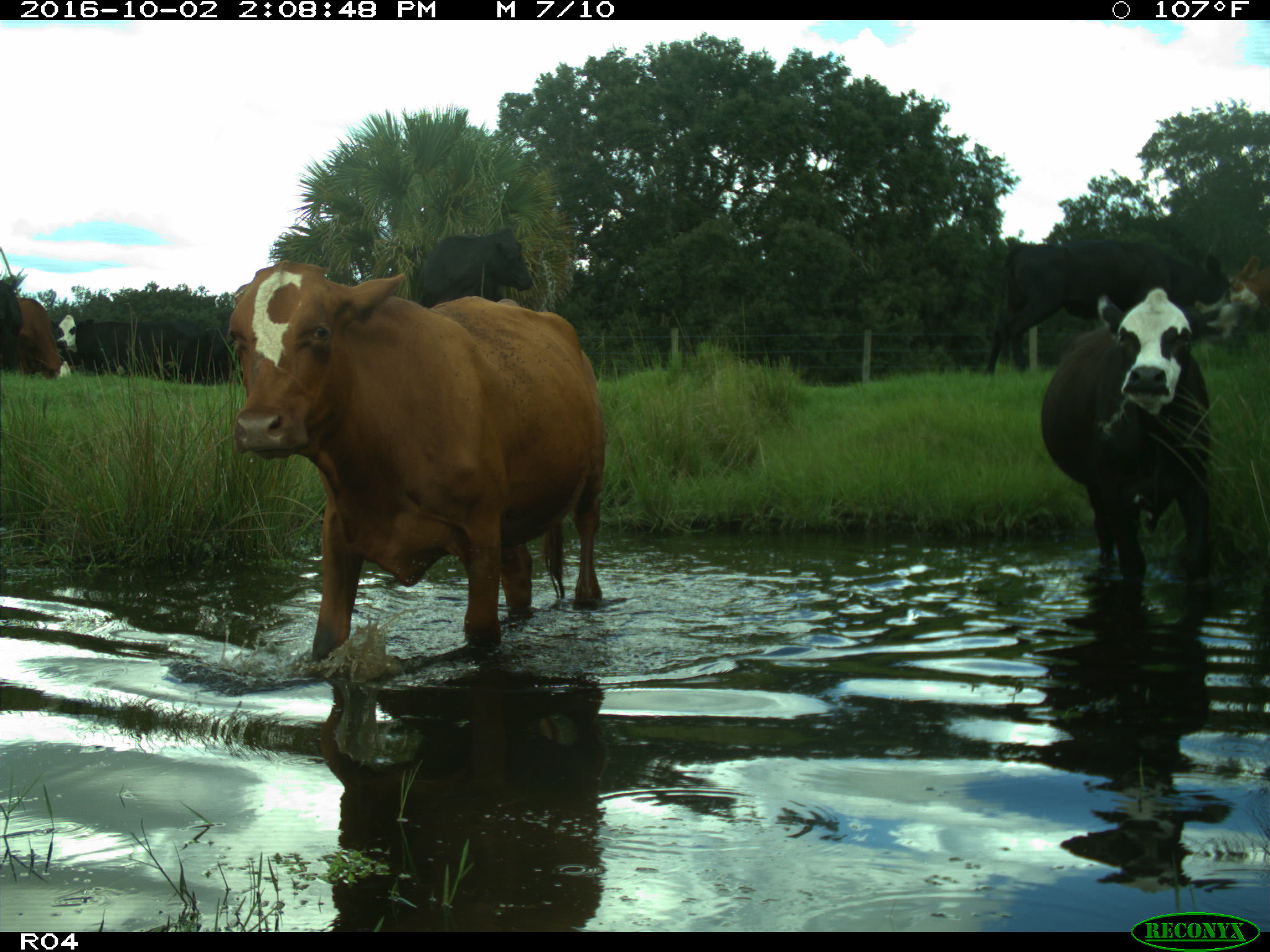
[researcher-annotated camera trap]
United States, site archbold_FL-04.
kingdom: Animalia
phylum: Chordata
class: Mammalia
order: Artiodactyla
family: Bovidae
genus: Bos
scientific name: Bos taurus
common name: domestic cow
Bos taurus (domestic cow).